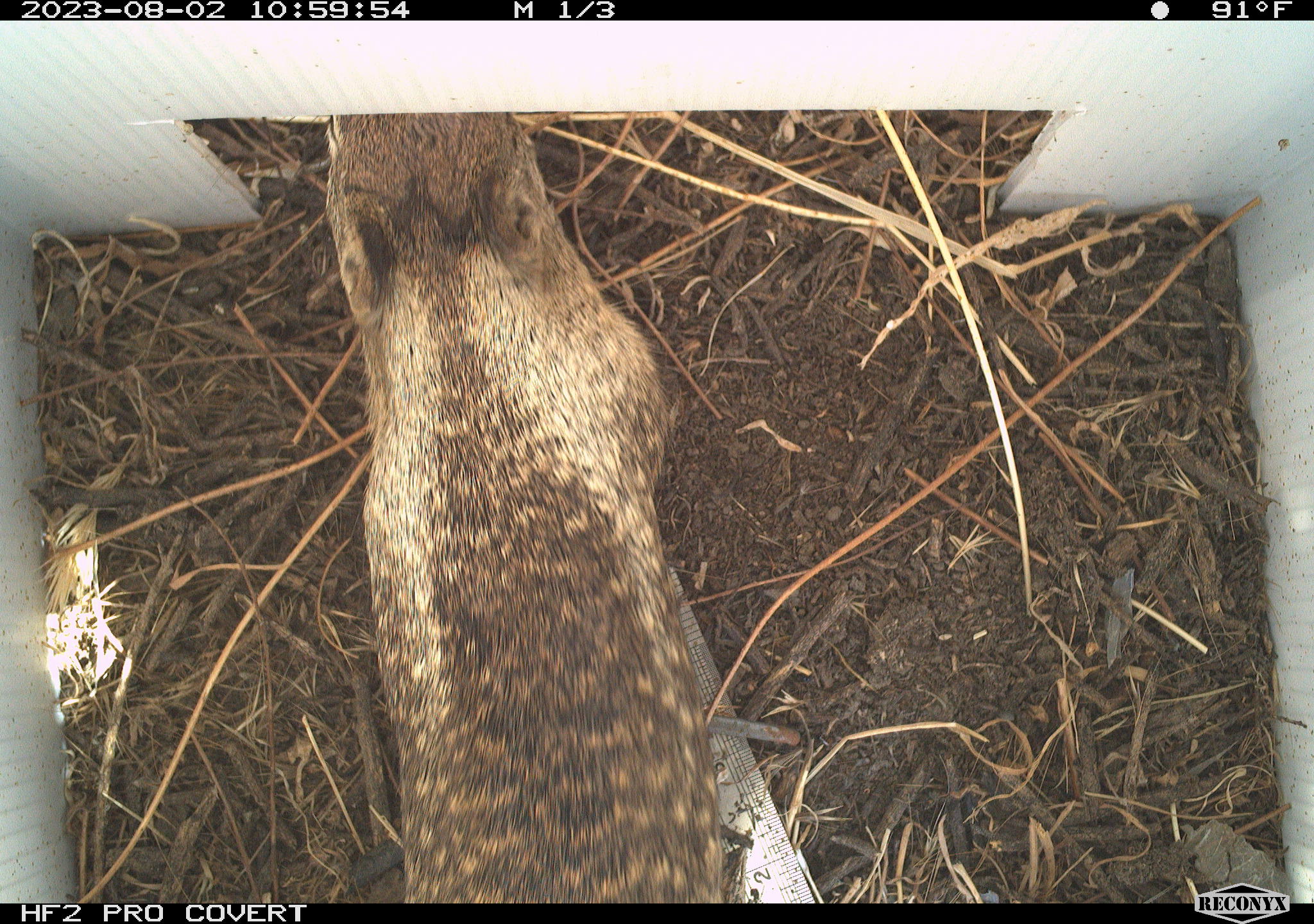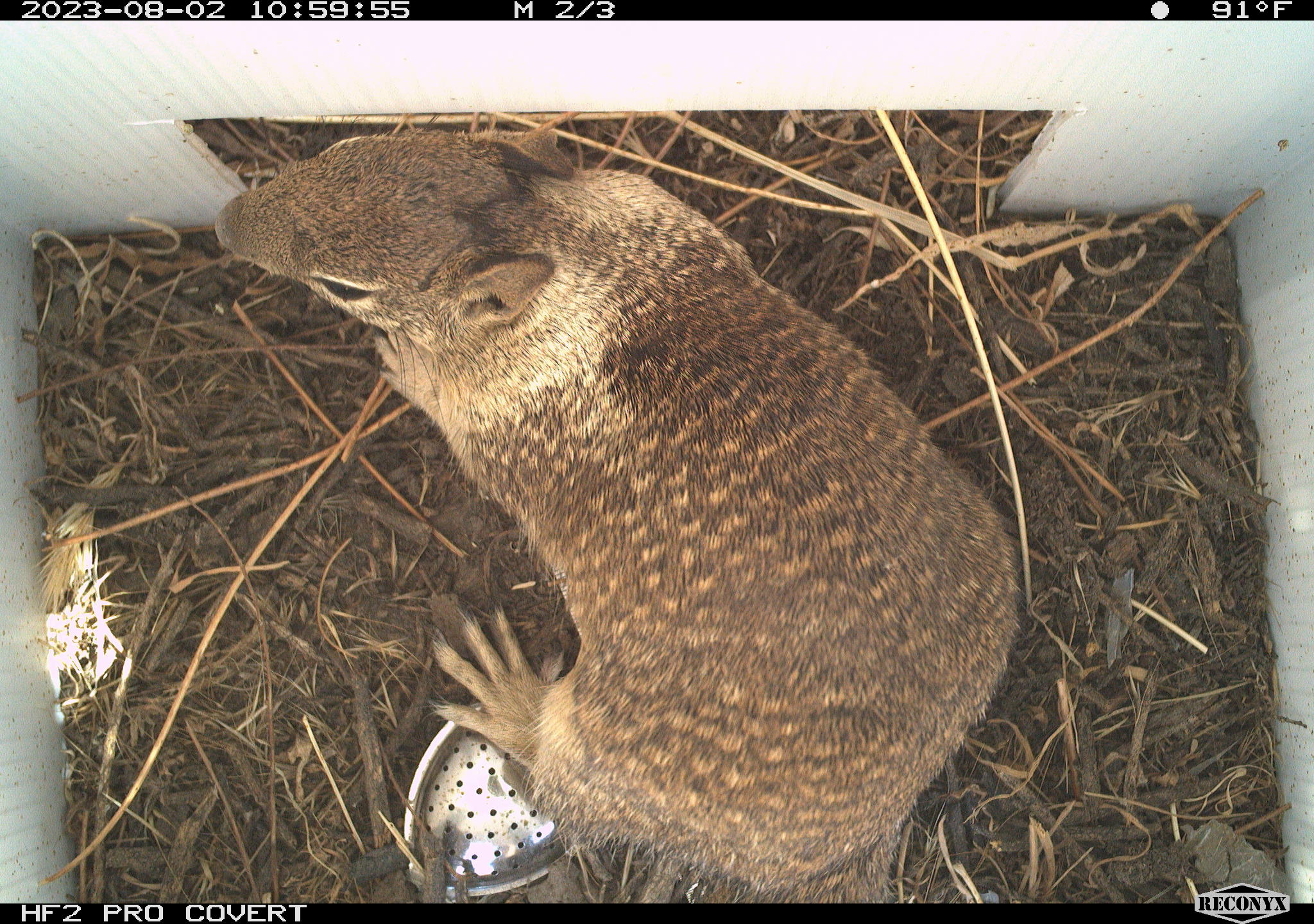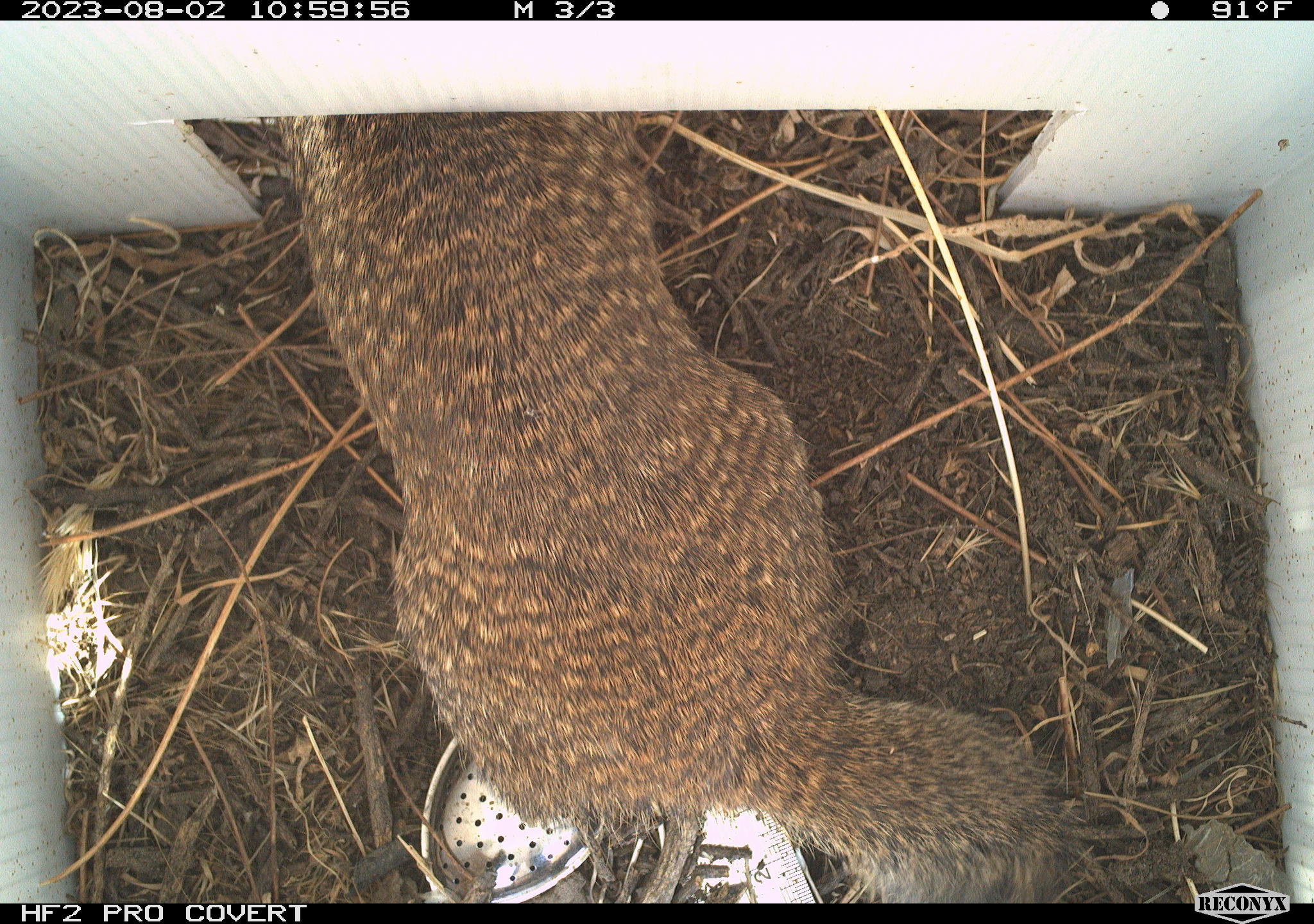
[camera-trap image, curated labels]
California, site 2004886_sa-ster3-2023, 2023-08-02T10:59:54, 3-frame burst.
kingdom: Animalia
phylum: Chordata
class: Mammalia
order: Rodentia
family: Sciuridae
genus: Otospermophilus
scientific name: Otospermophilus beecheyi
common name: california ground squirrel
California ground squirrel (Otospermophilus beecheyi).